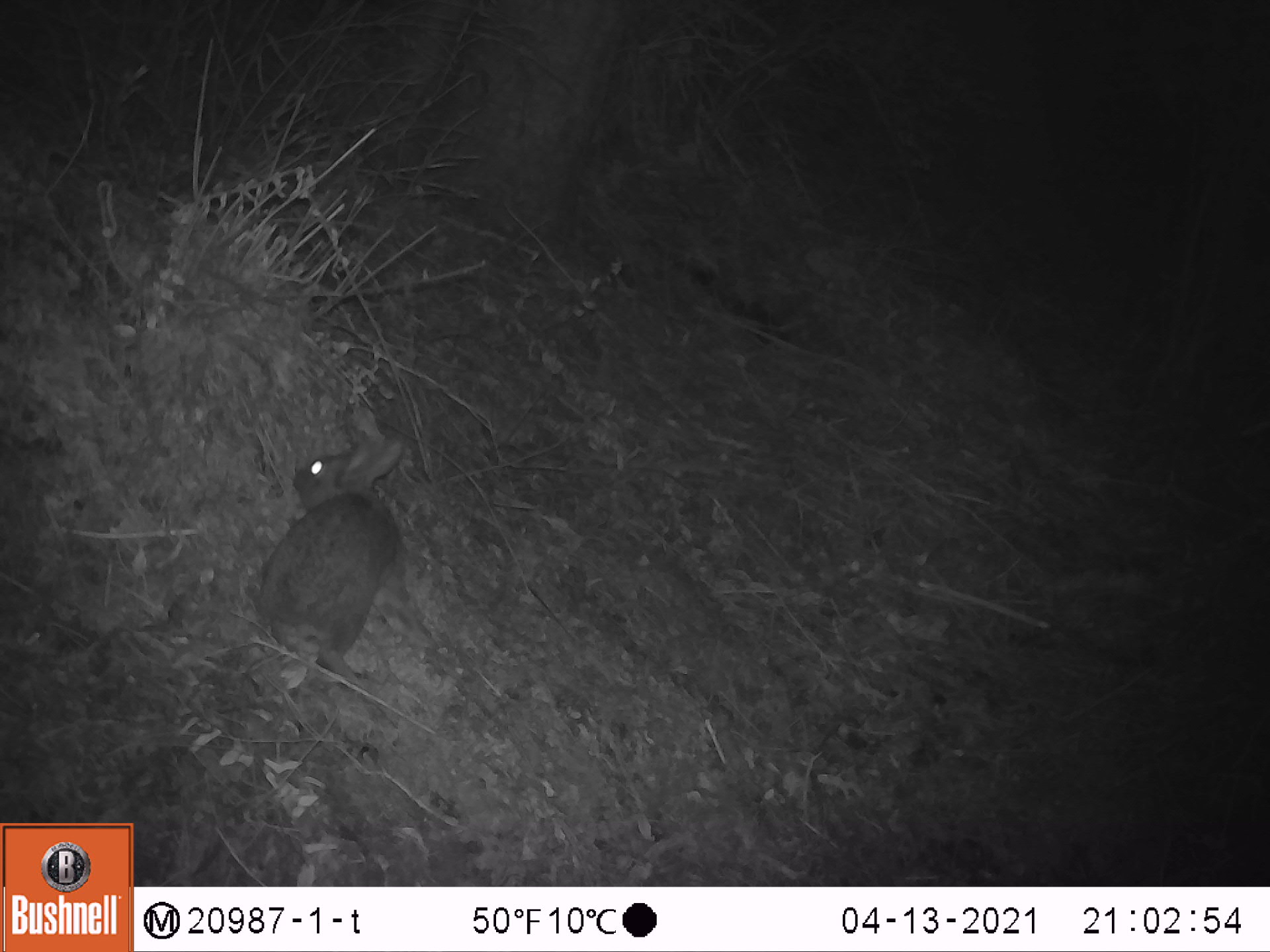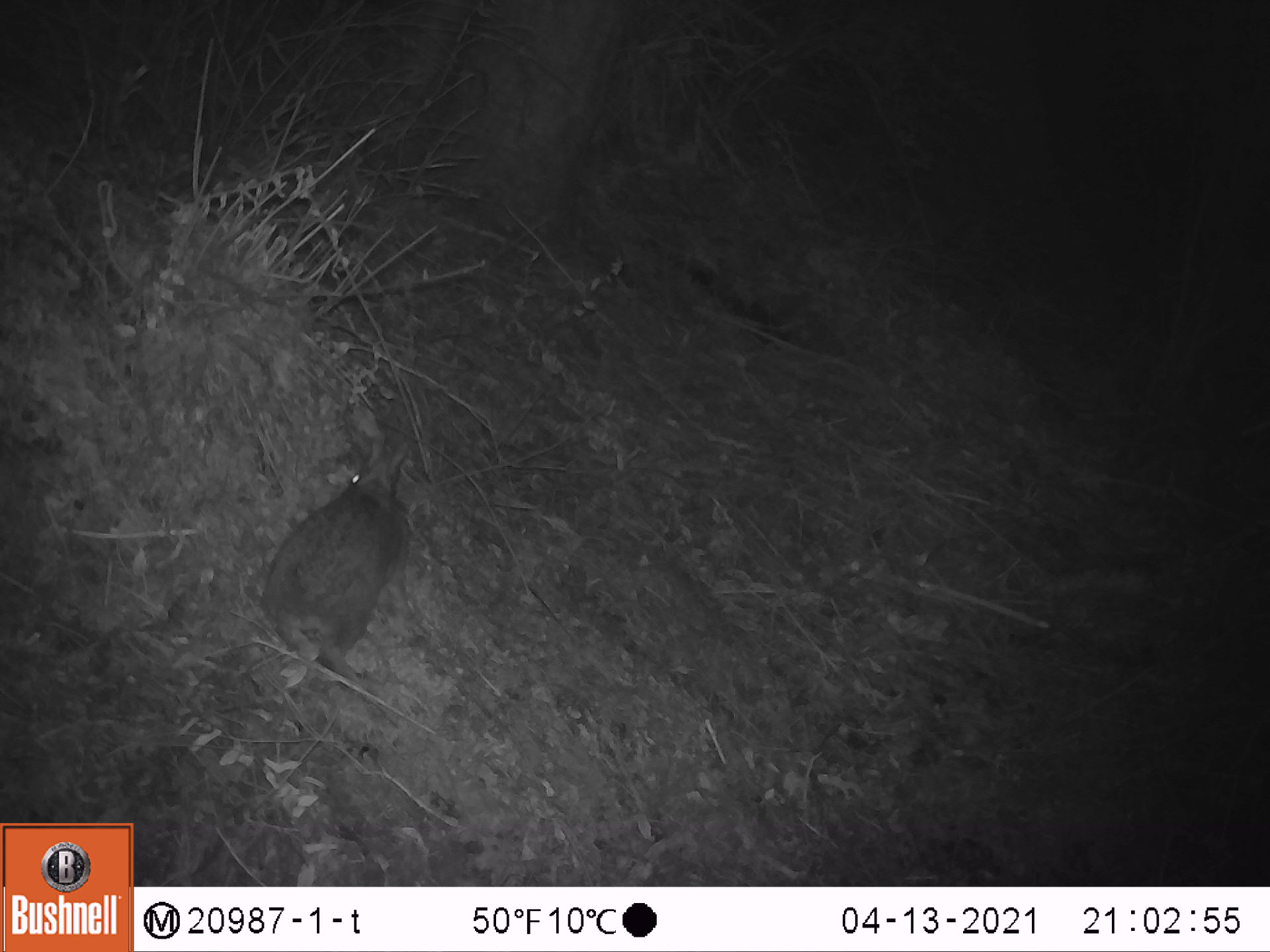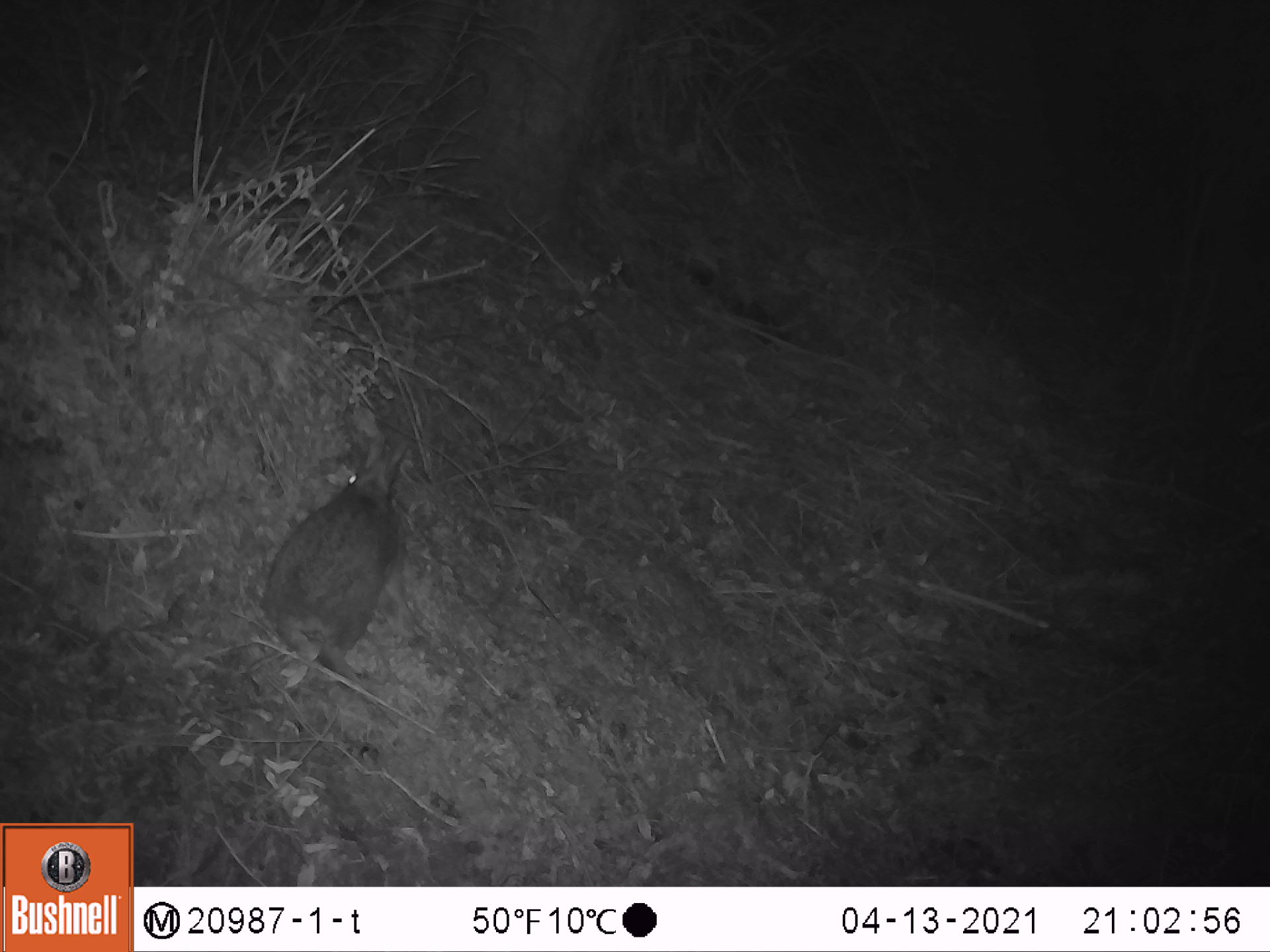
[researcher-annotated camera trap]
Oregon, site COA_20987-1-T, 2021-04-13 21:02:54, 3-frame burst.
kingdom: Animalia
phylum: Chordata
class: Mammalia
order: Lagomorpha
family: Leporidae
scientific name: Leporidae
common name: hares and rabbits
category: leporidae family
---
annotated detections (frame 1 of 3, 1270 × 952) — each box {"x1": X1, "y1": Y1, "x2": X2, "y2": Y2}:
leporidae family: {"x1": 250, "y1": 432, "x2": 414, "y2": 692}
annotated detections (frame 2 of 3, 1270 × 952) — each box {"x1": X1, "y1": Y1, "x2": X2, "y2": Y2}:
leporidae family: {"x1": 262, "y1": 433, "x2": 419, "y2": 691}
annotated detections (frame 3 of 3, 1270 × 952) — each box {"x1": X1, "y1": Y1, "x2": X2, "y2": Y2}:
leporidae family: {"x1": 258, "y1": 426, "x2": 417, "y2": 693}